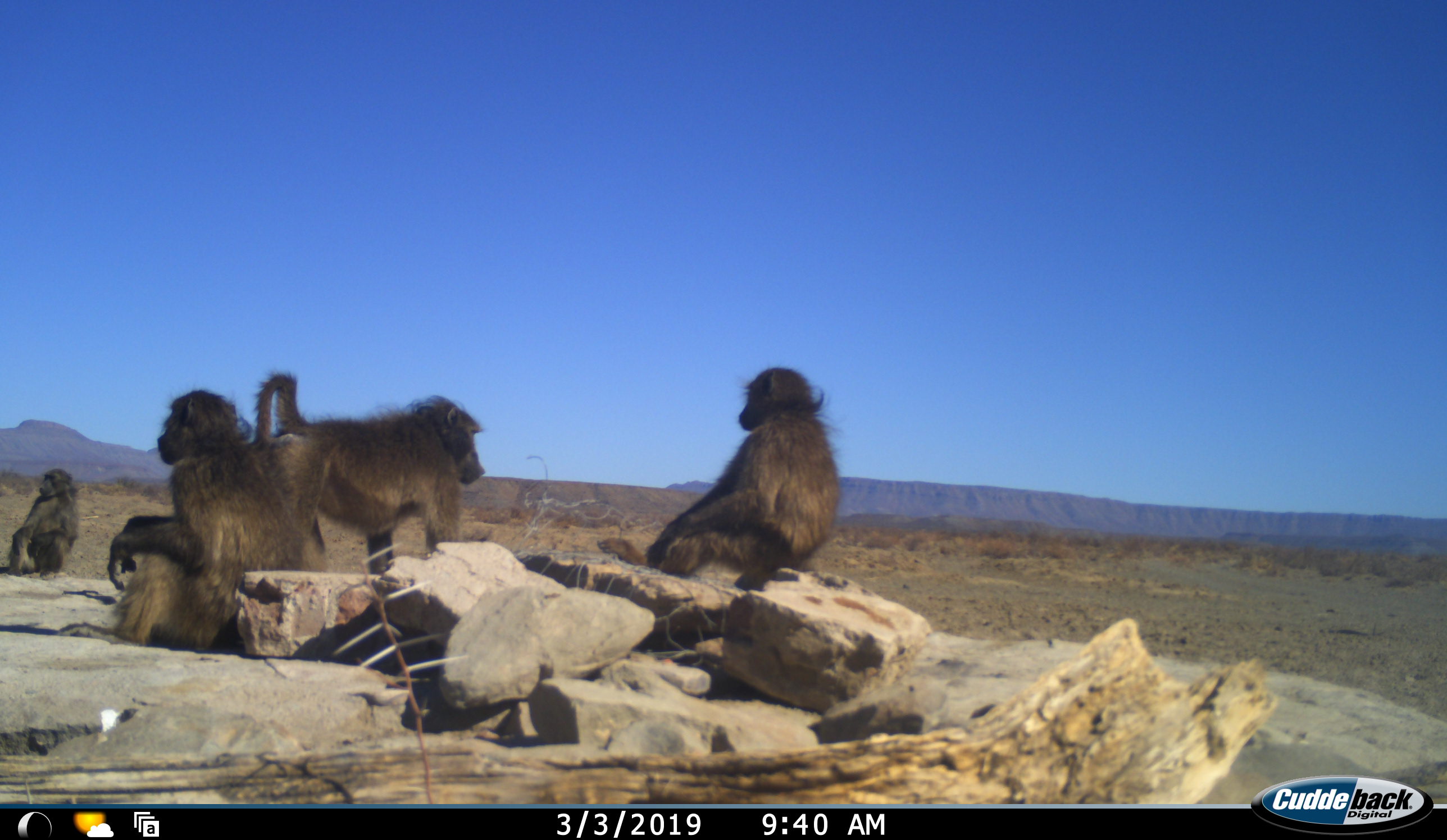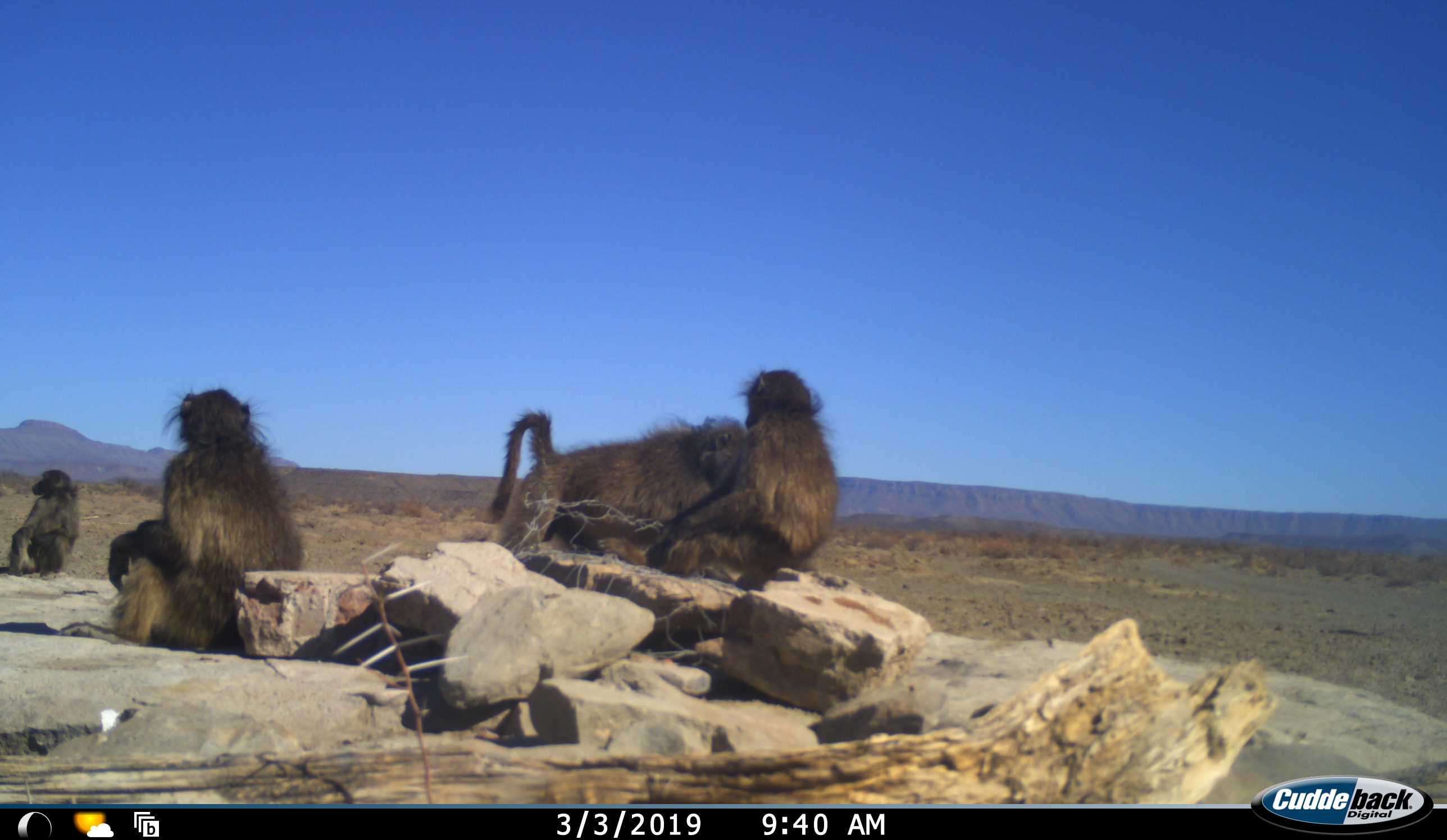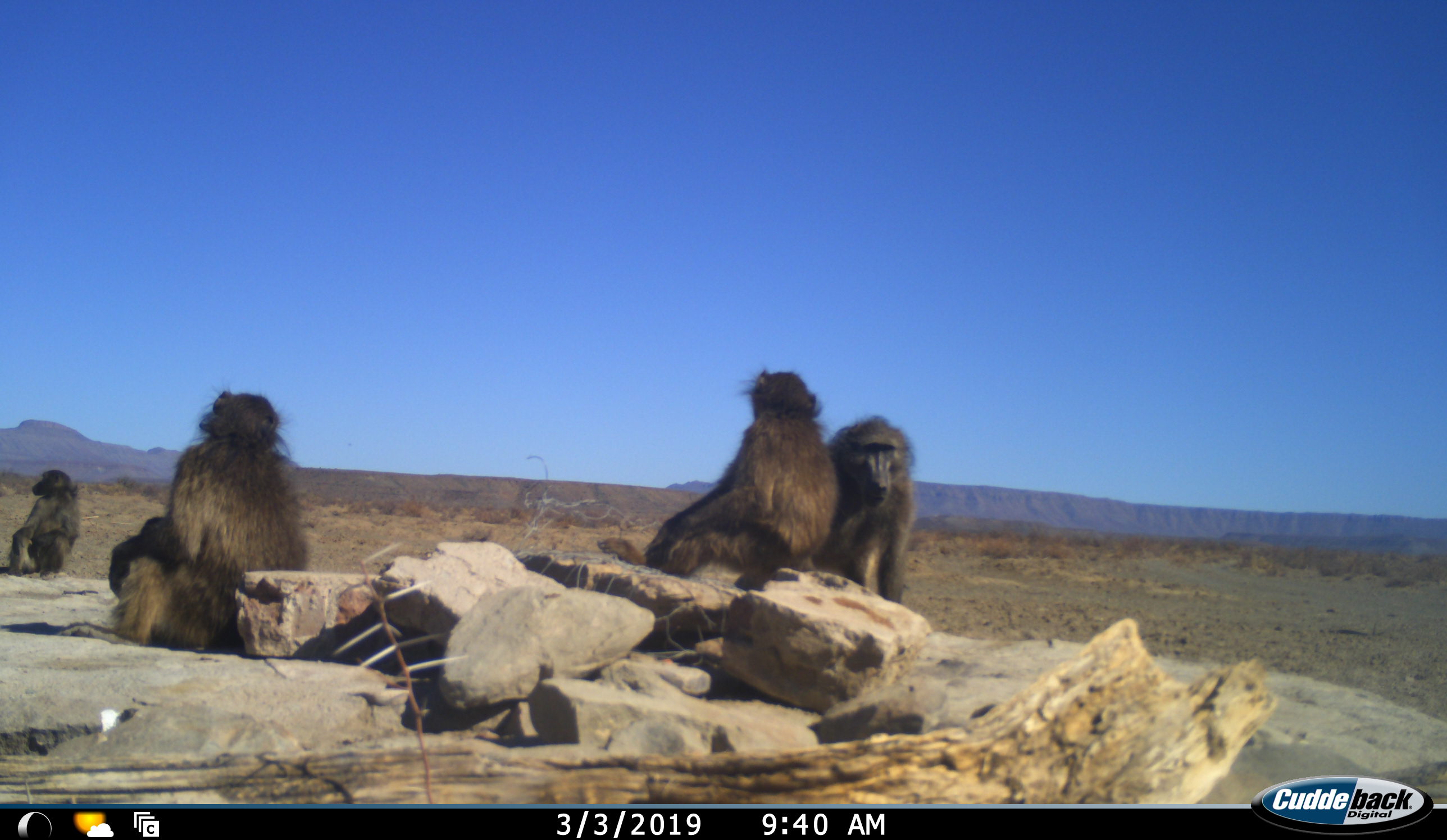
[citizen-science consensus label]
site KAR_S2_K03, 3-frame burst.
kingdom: Animalia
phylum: Chordata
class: Mammalia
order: Primates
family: Cercopithecidae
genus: Papio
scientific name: Papio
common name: baboon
Baboon (Papio), count 4. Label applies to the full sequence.